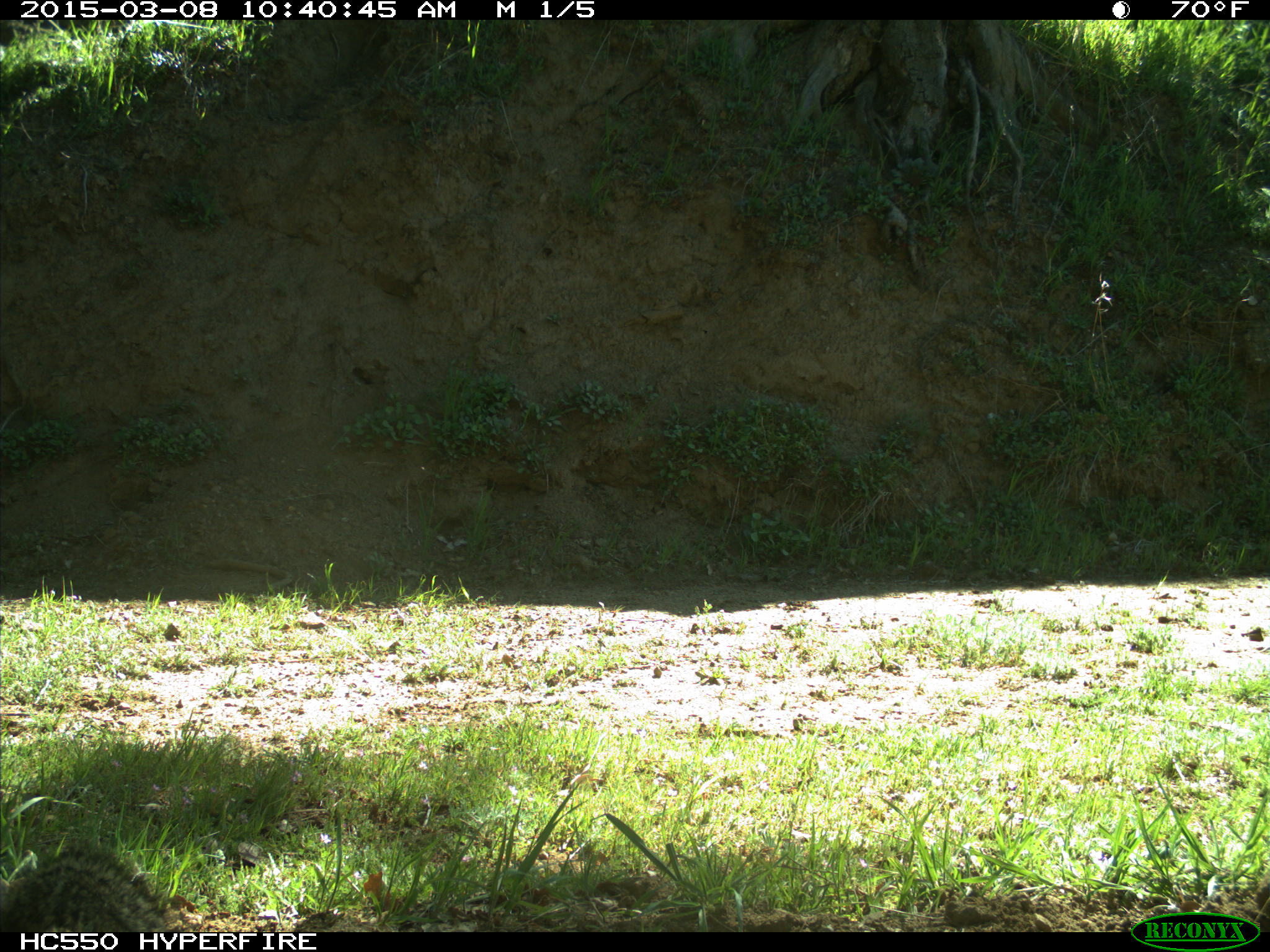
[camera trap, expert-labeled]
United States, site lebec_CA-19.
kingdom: Animalia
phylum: Chordata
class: Mammalia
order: Rodentia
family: Sciuridae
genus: Otospermophilus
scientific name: Otospermophilus beecheyi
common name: california ground squirrel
Otospermophilus beecheyi (california ground squirrel).